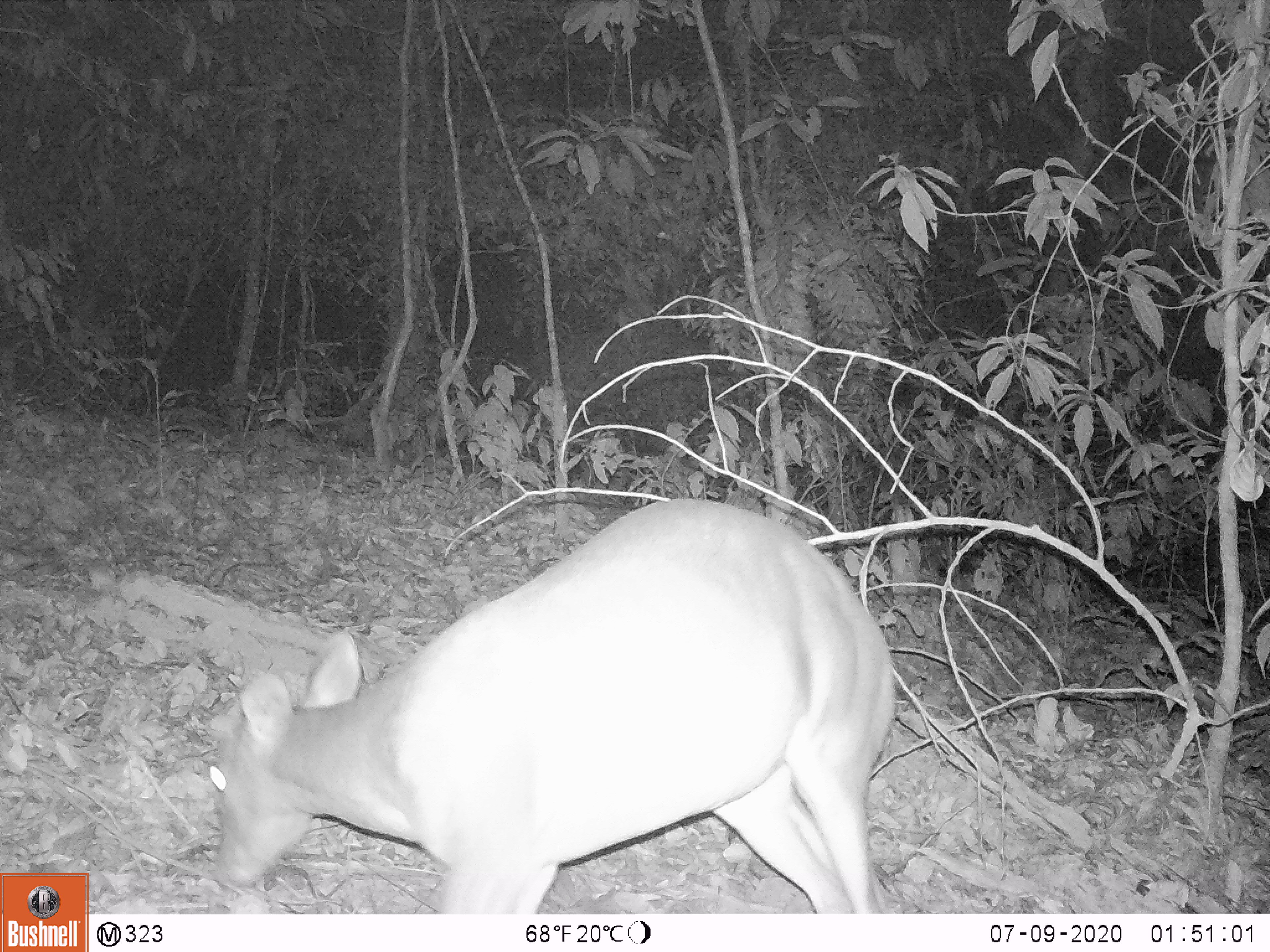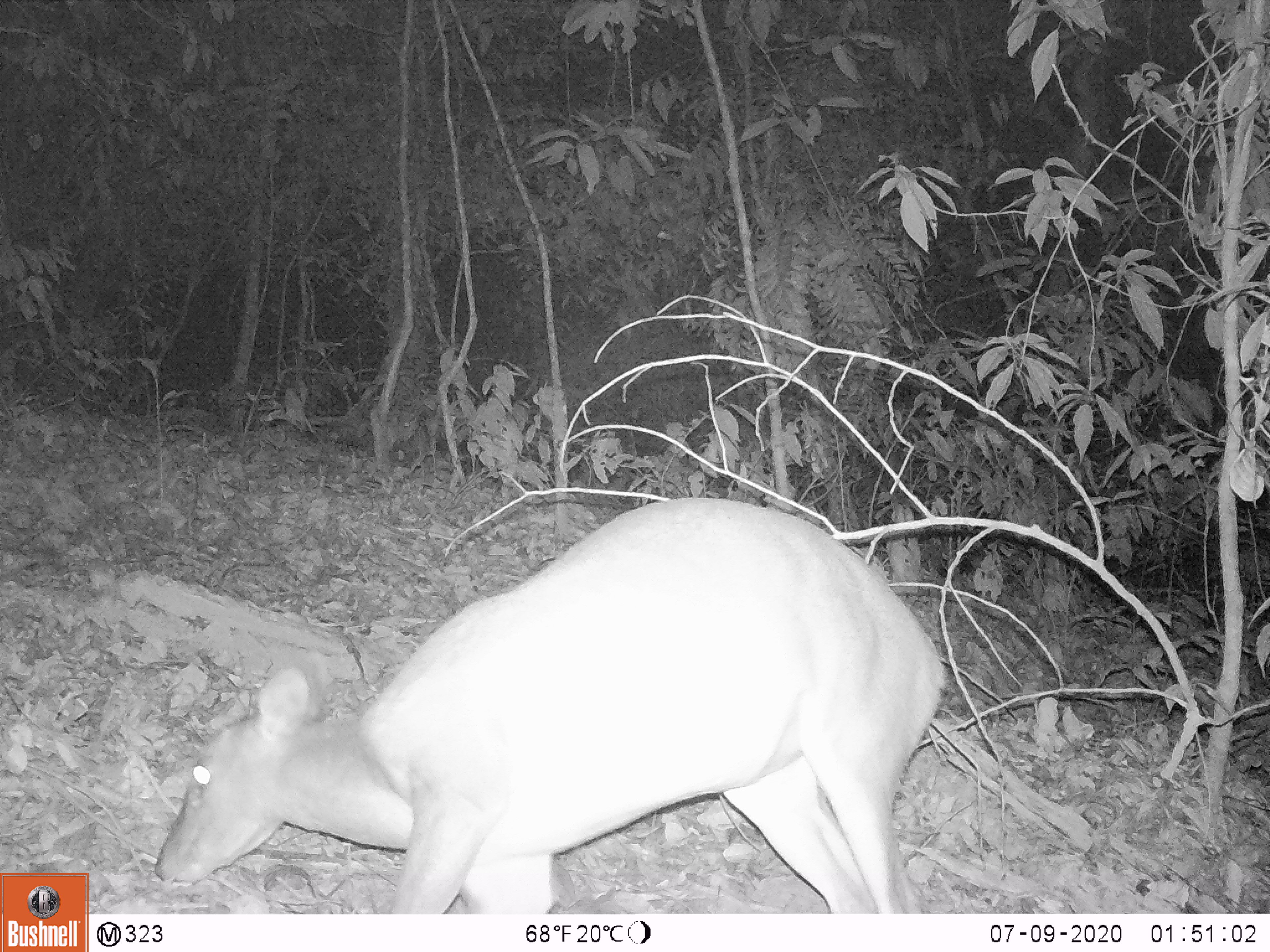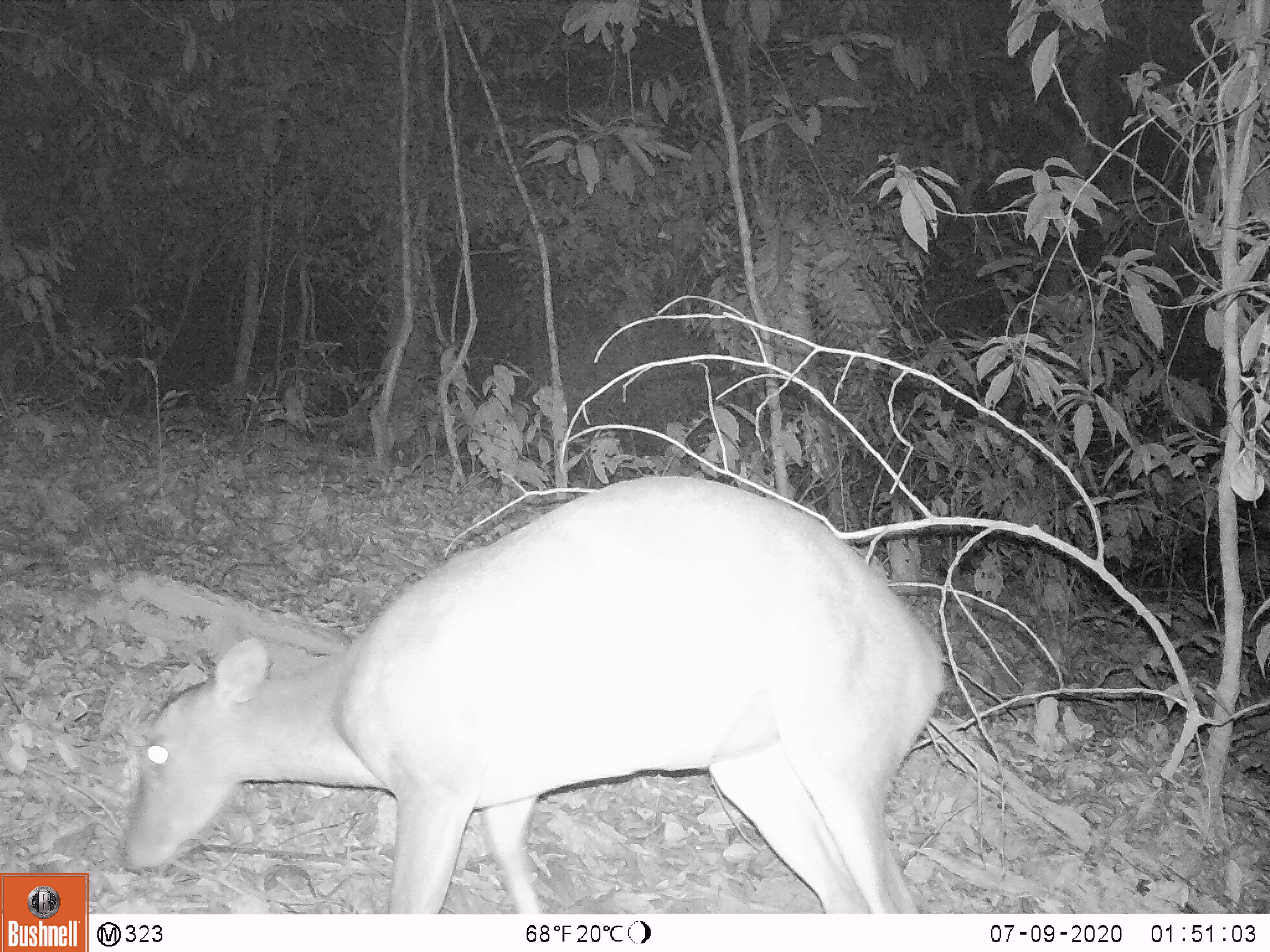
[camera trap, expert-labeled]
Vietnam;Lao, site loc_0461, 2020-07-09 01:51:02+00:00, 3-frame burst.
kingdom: Animalia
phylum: Chordata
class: Mammalia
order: Artiodactyla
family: Cervidae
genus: Muntiacus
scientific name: Muntiacus vuquangensis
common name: large-antlered muntjac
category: large antlered muntjac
Large antlered muntjac (large-antlered muntjac) (Muntiacus vuquangensis). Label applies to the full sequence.